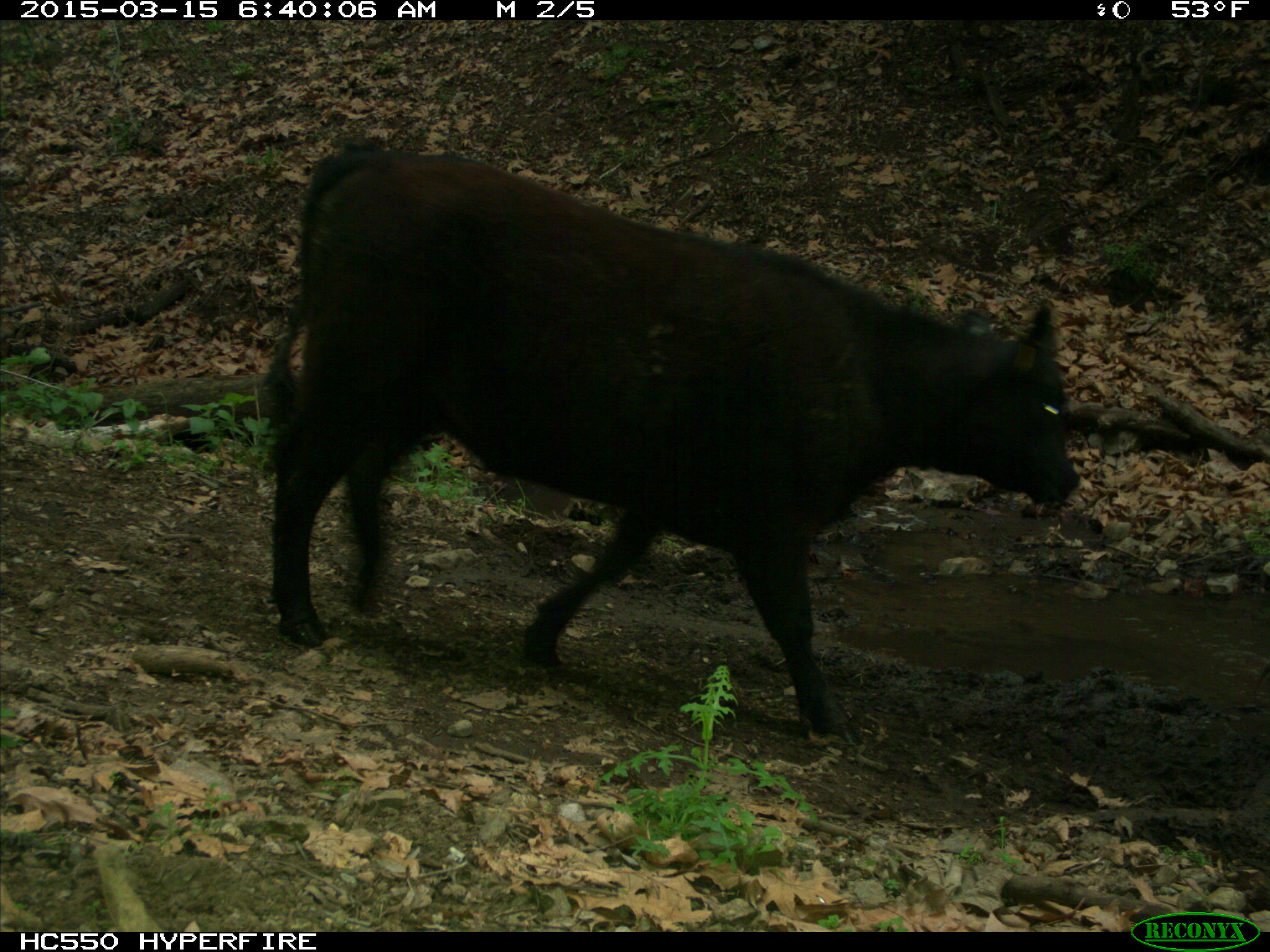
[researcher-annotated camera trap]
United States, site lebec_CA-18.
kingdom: Animalia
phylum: Chordata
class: Mammalia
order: Artiodactyla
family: Bovidae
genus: Bos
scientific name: Bos taurus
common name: domestic cow